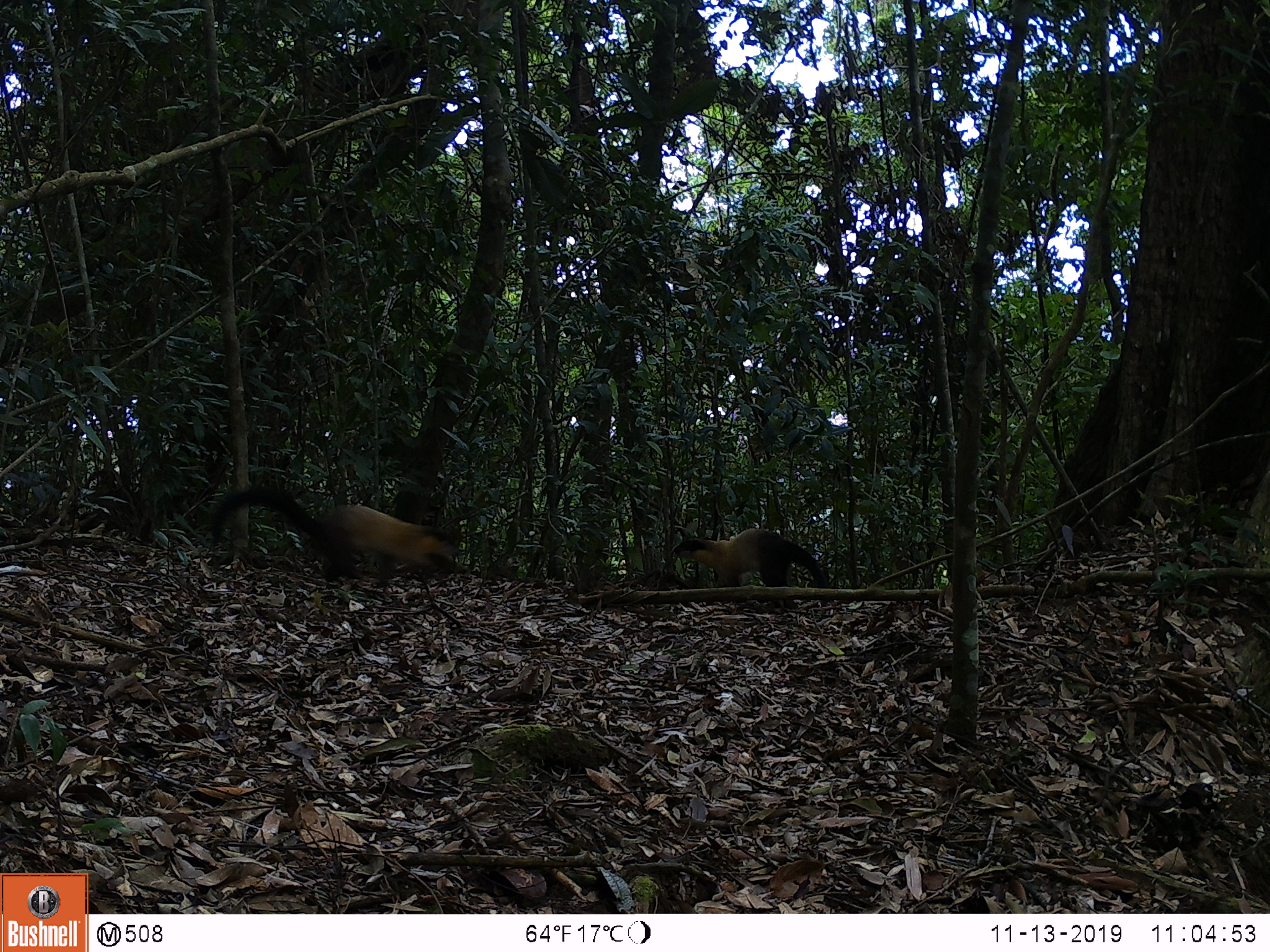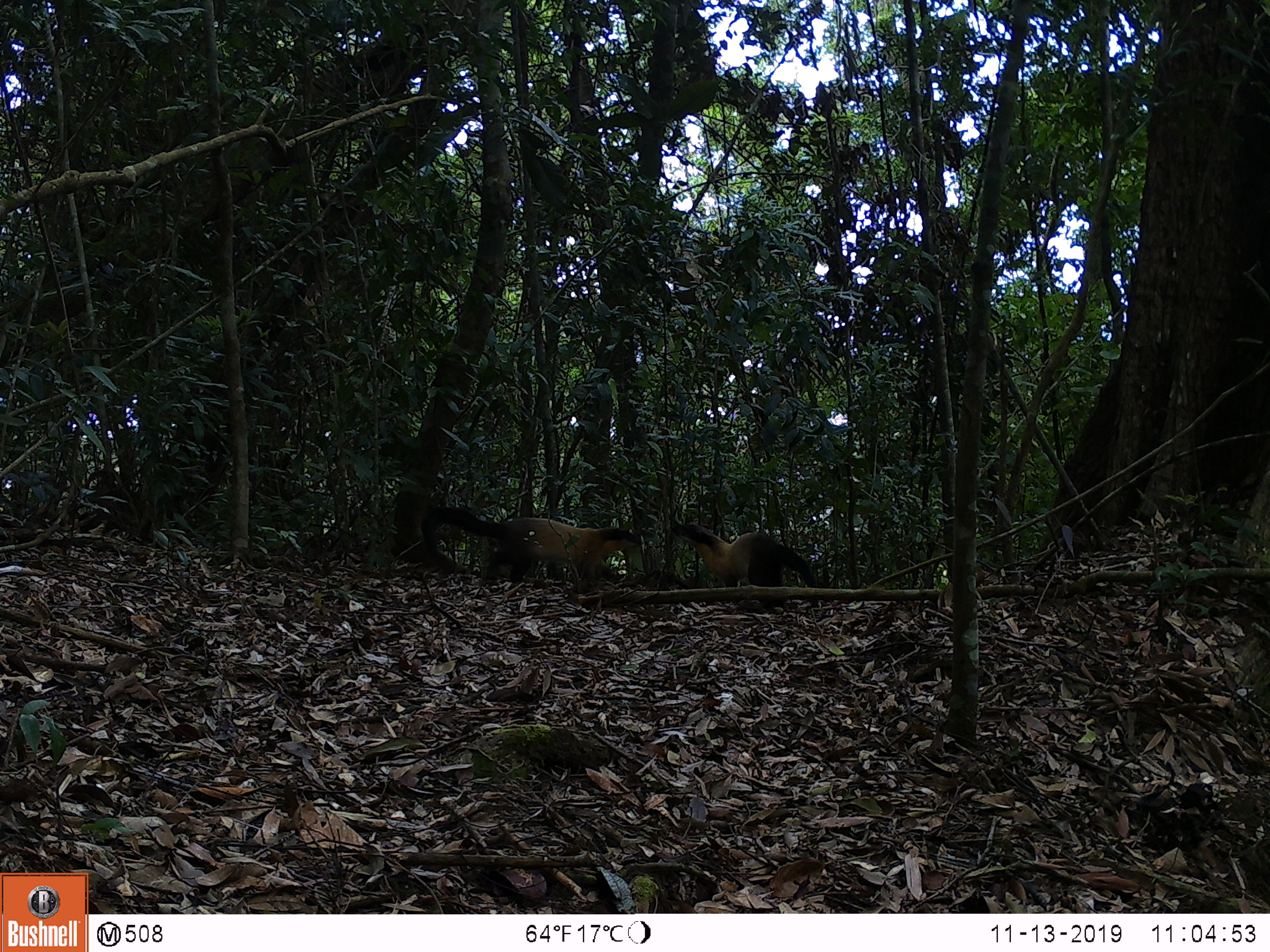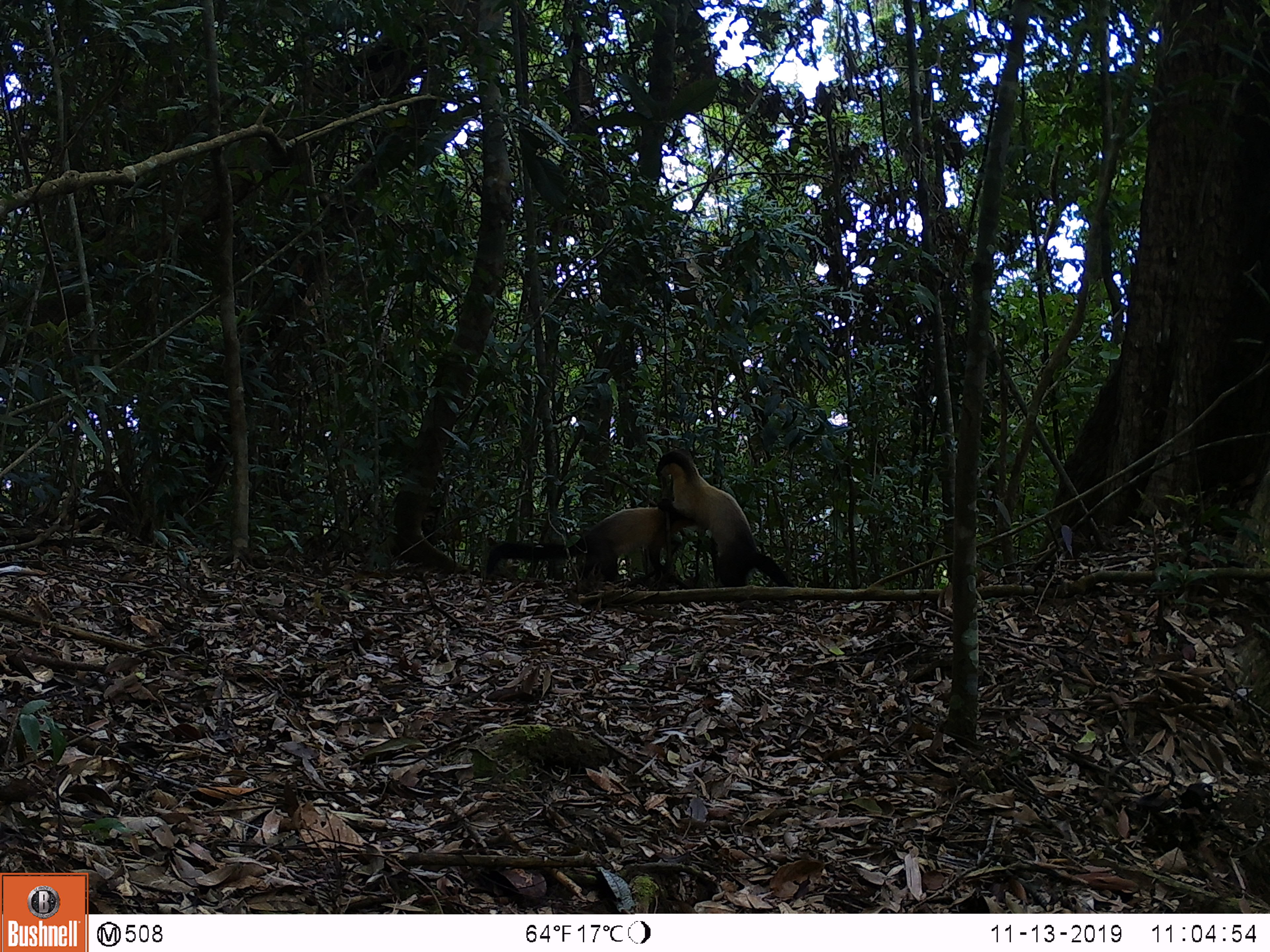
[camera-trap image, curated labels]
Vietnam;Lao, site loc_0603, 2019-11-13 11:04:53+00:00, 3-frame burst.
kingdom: Animalia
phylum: Chordata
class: Mammalia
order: Carnivora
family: Mustelidae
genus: Martes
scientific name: Martes flavigula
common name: yellow-throated marten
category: yellow throated marten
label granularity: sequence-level